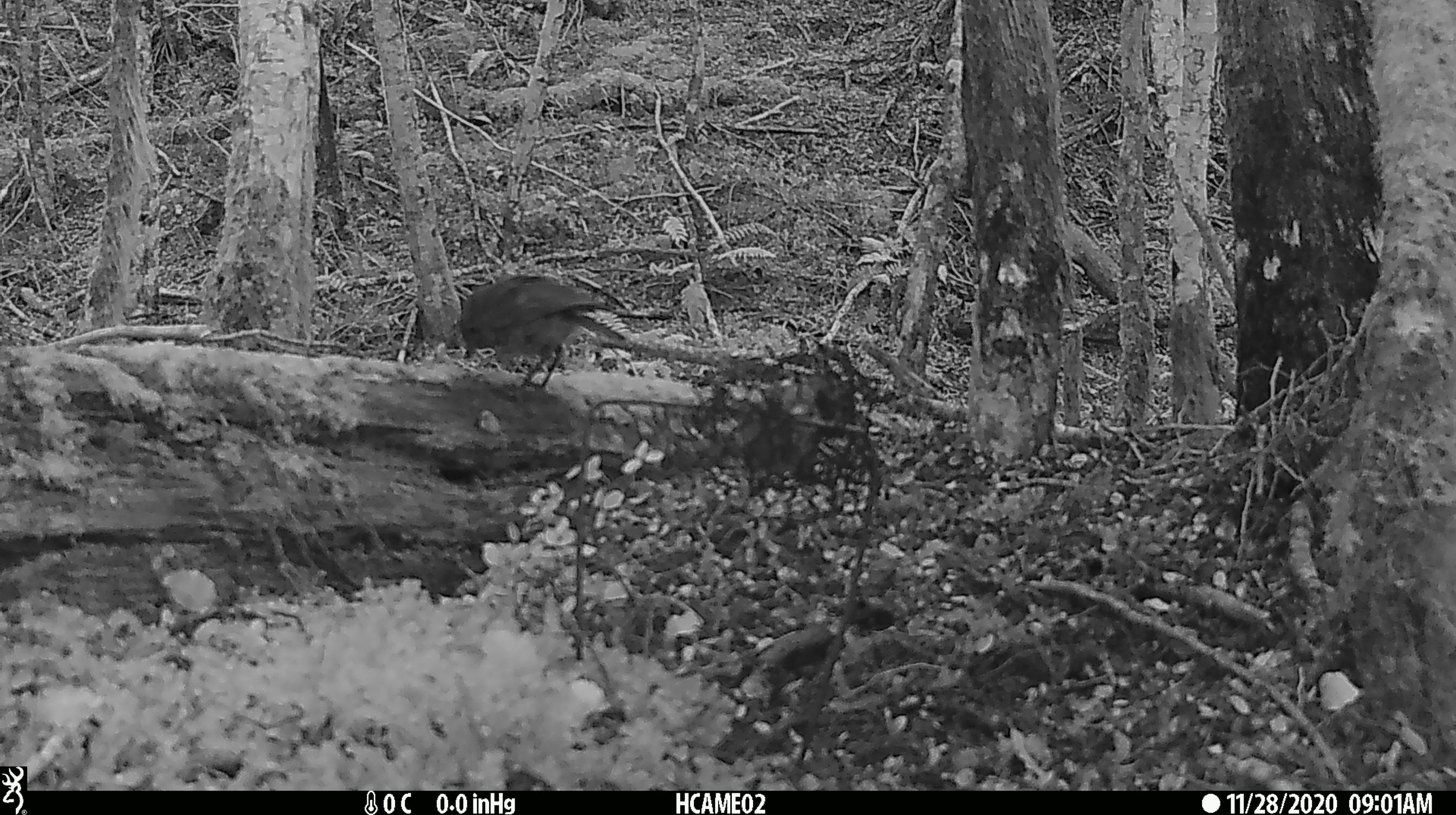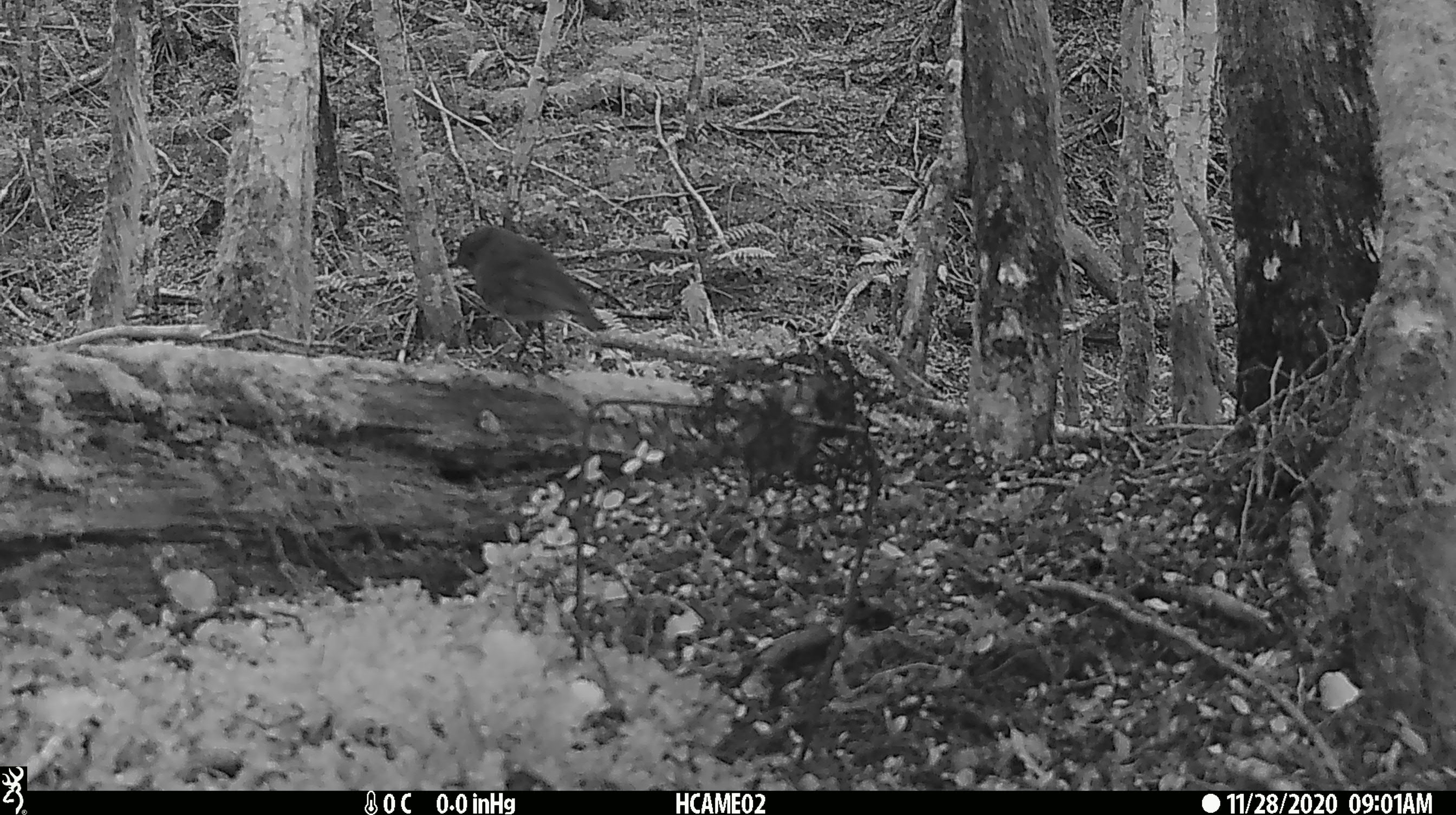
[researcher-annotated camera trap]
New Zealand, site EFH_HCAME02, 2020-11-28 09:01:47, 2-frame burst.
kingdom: Animalia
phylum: Chordata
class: Aves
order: Passeriformes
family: Petroicidae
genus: Petroica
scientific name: Petroica australis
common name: new zealand robin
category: robin